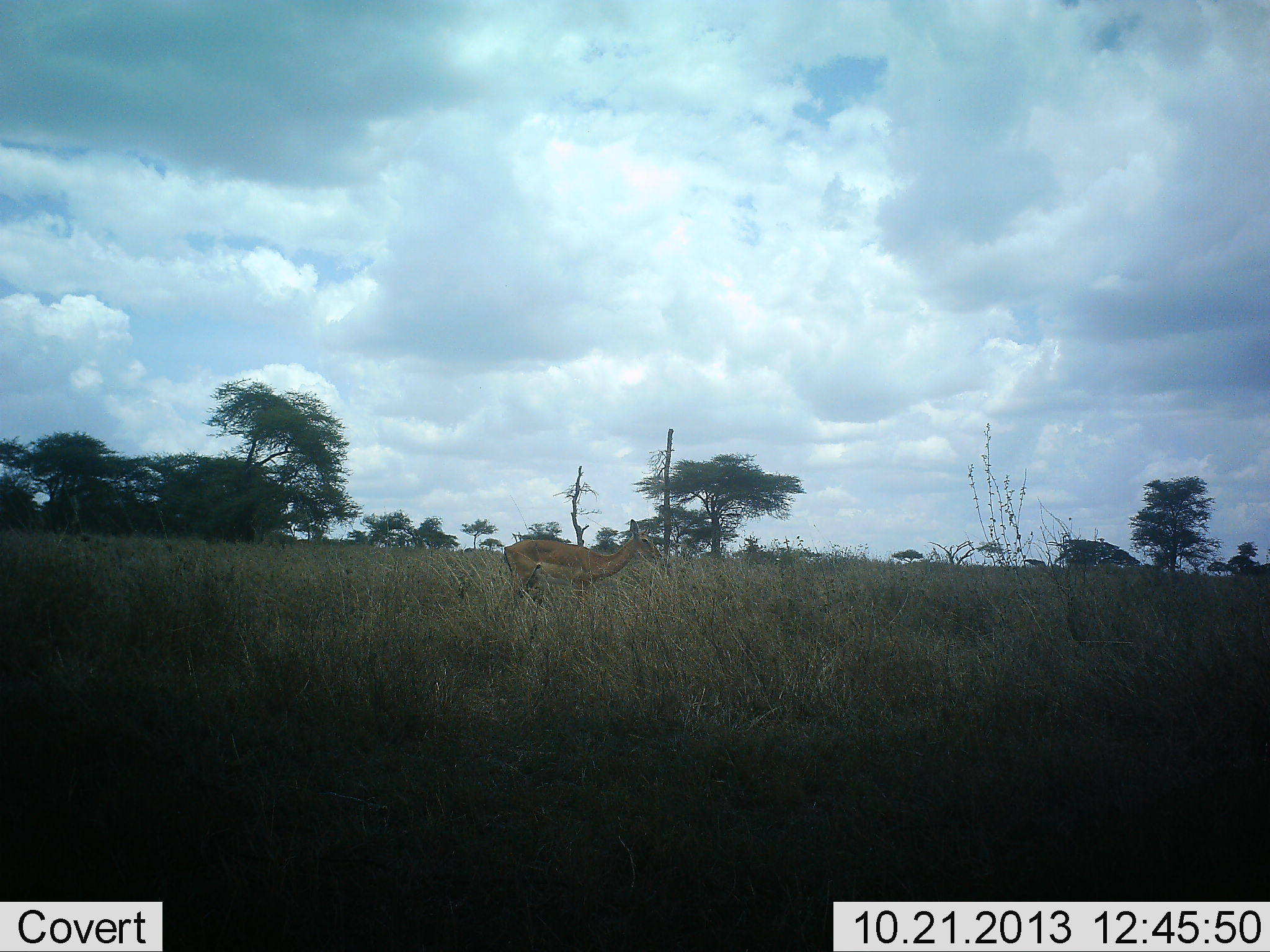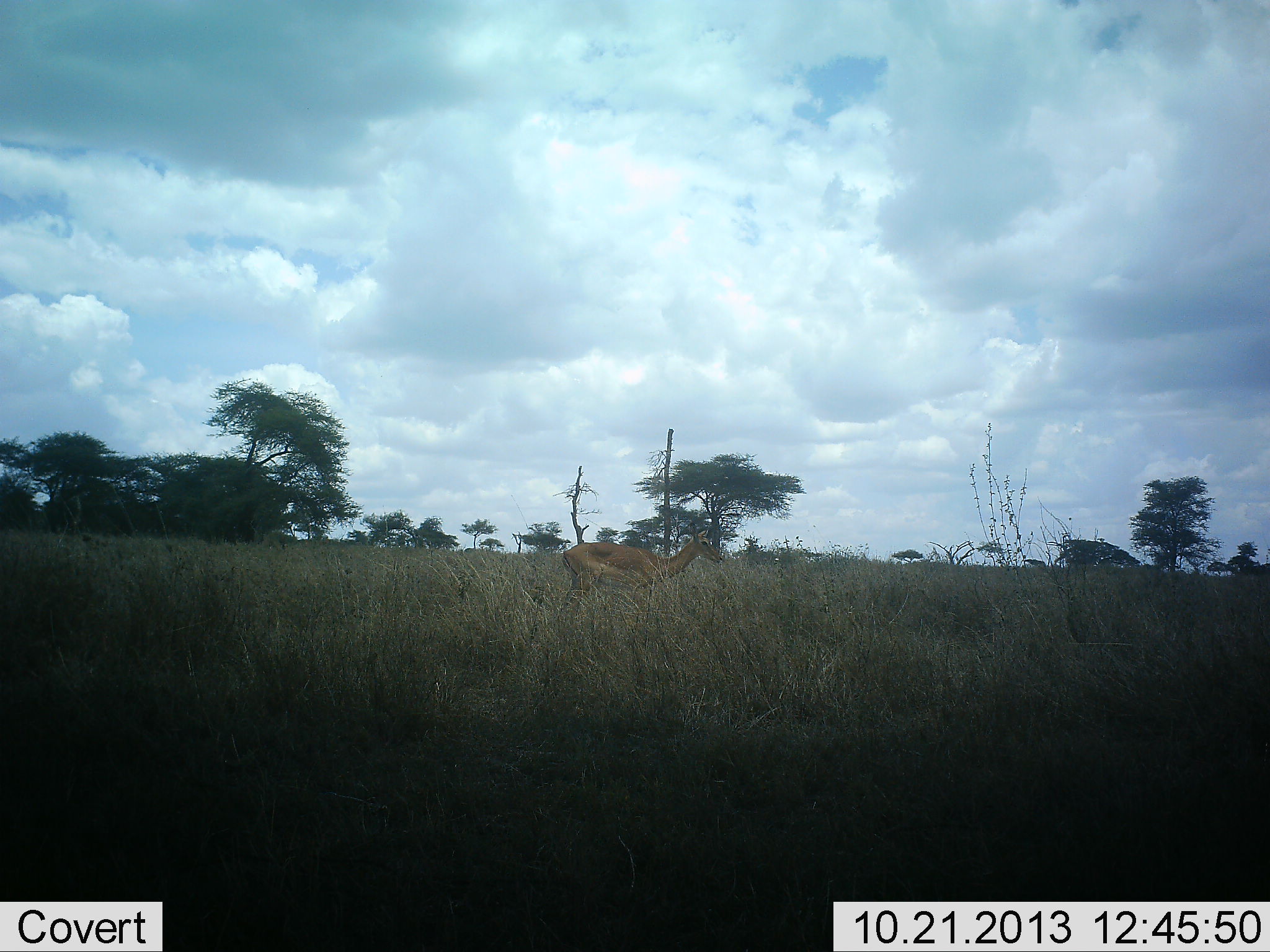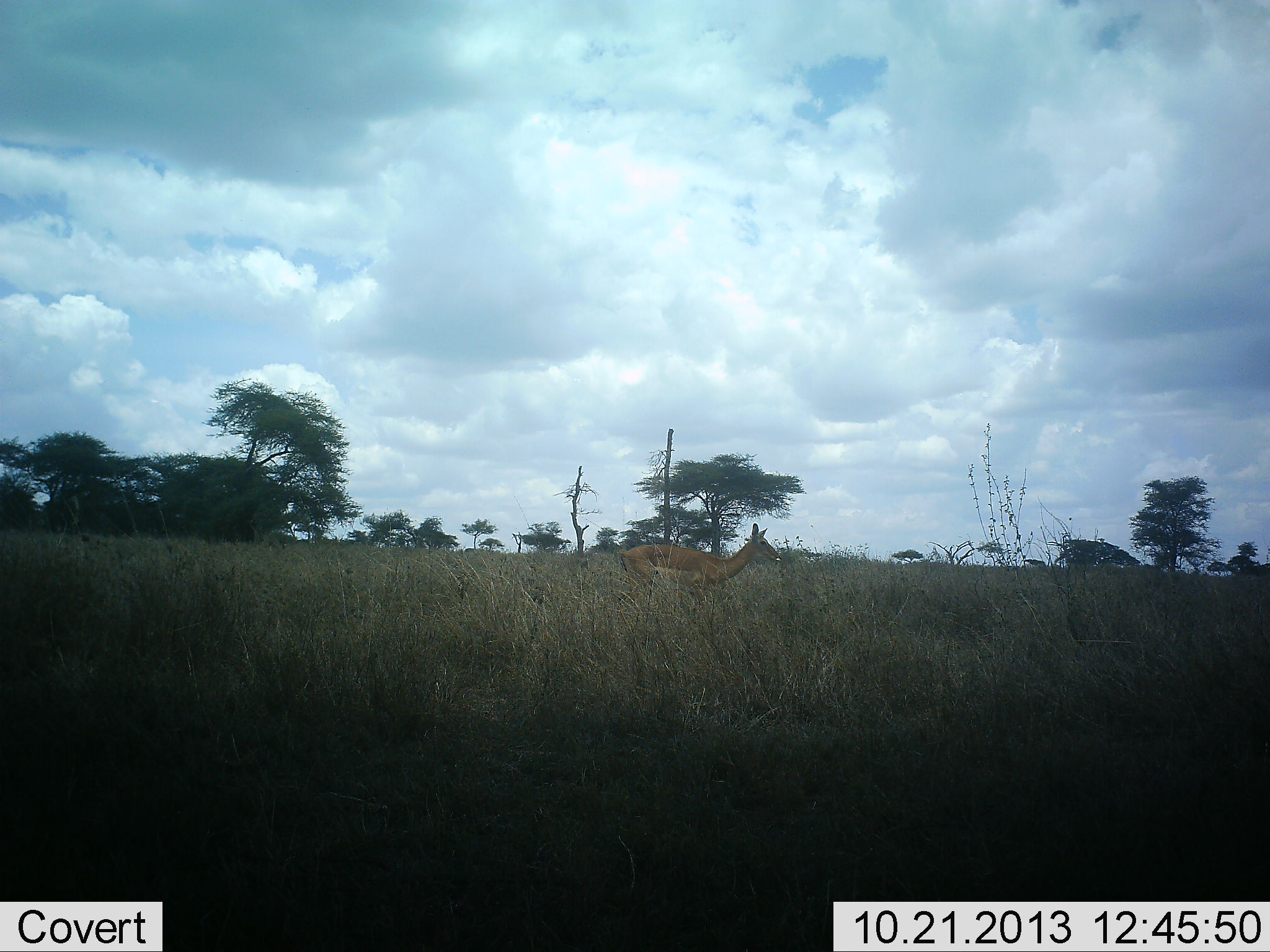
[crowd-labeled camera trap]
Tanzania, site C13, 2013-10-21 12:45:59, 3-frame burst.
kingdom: Animalia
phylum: Chordata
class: Mammalia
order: Artiodactyla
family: Bovidae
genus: Nanger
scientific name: Nanger granti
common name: grant's gazelle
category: gazellegrants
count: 1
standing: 29%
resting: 0%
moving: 76%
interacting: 0%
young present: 0%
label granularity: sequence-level